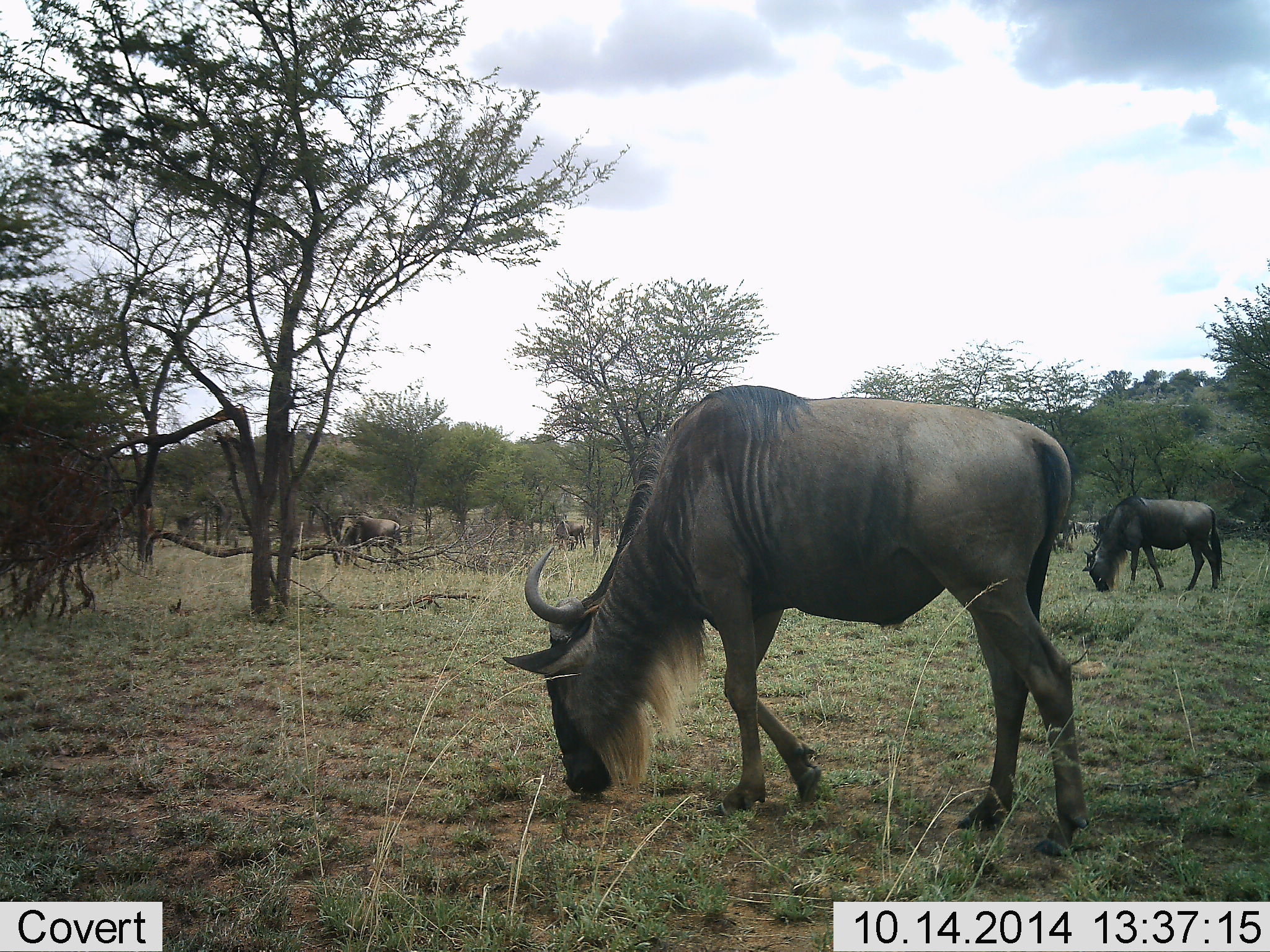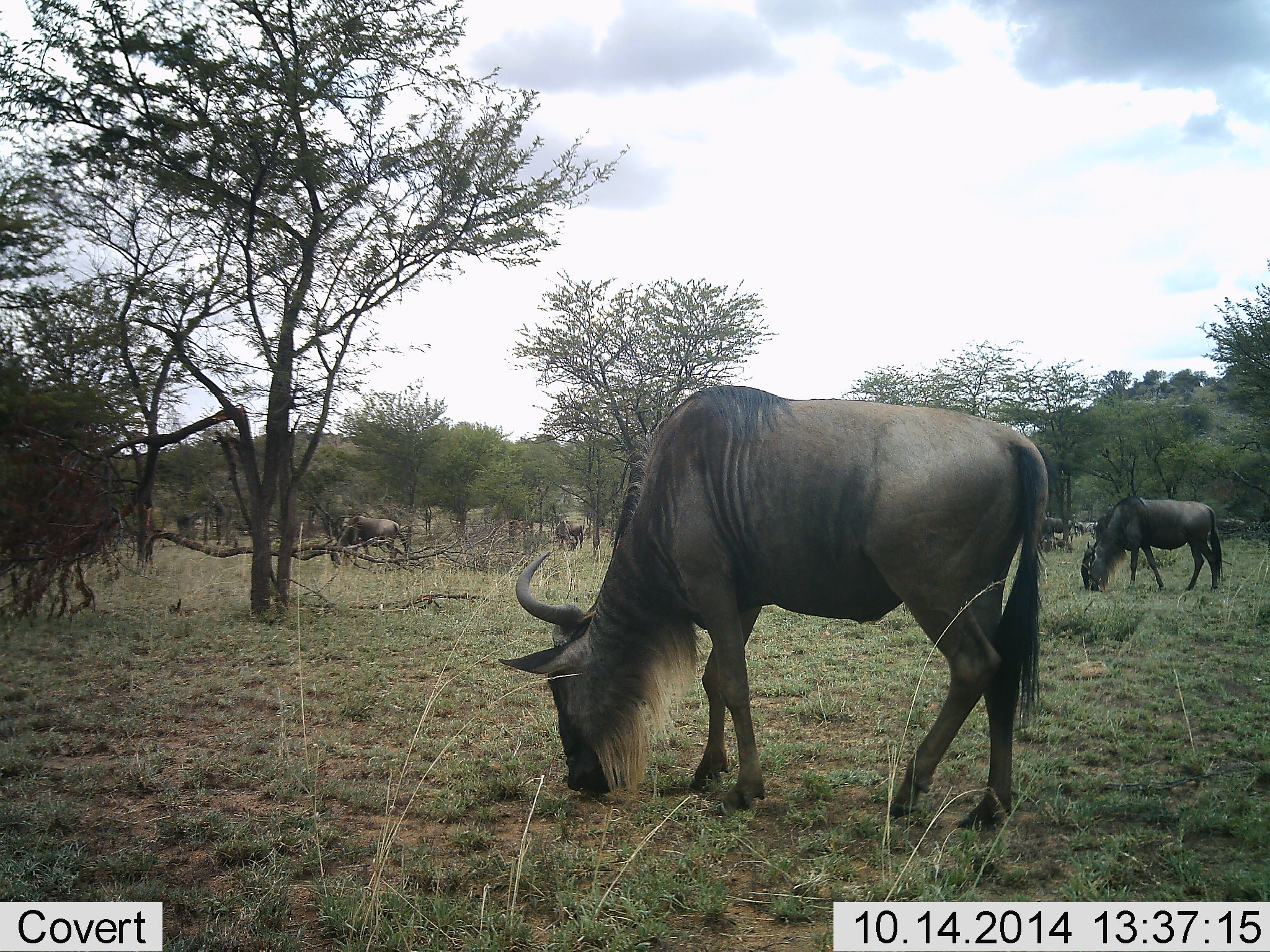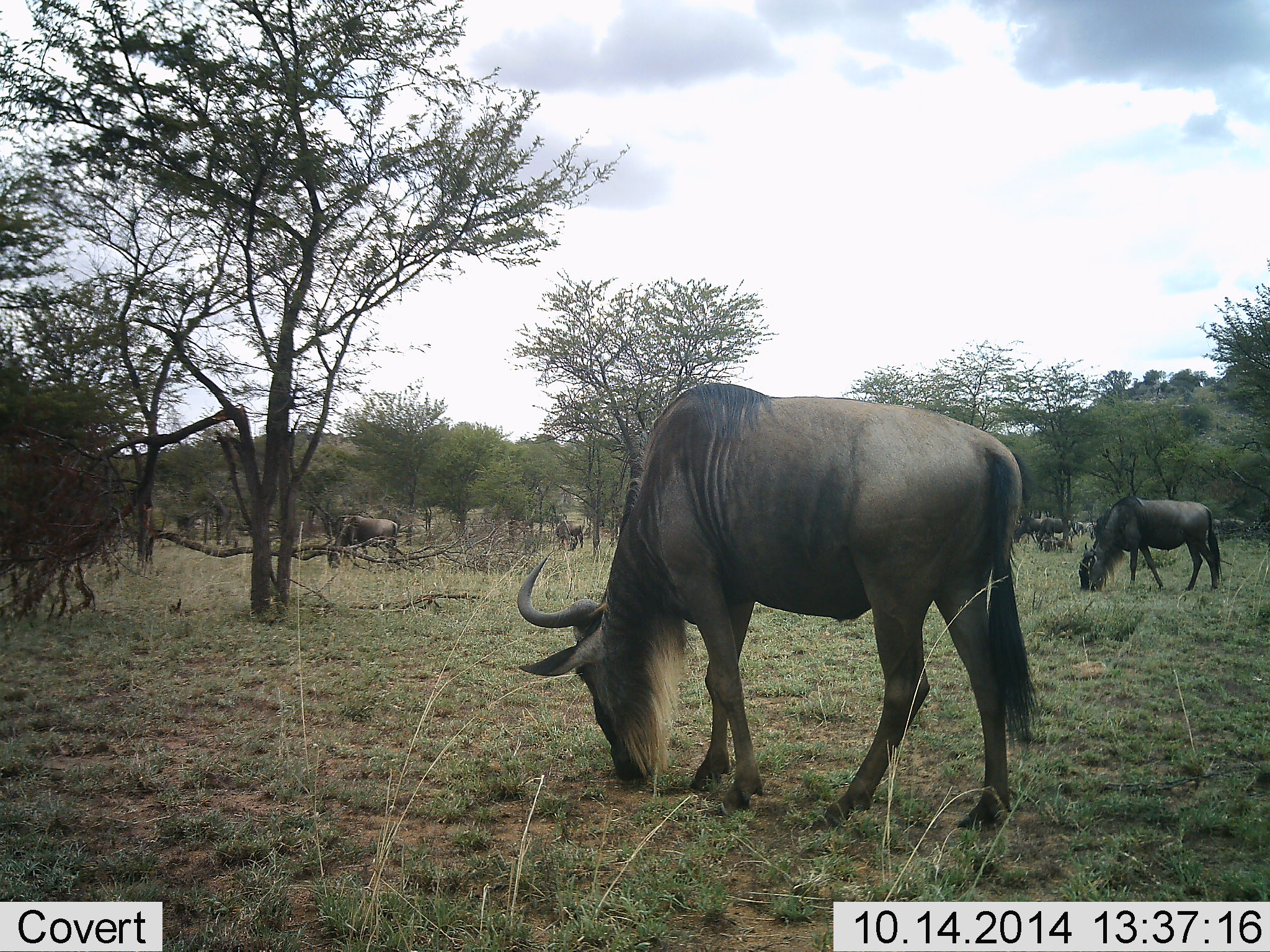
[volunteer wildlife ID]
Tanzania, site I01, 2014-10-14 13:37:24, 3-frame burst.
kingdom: Animalia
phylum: Chordata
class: Mammalia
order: Artiodactyla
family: Bovidae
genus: Connochaetes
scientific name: Connochaetes taurinus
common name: blue wildebeest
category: wildebeest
Wildebeest (blue wildebeest) (Connochaetes taurinus), count 4. Behavior (volunteer vote fractions): standing 30%, resting 0%, moving 10%, interacting 0%. Young present (vote fraction): 0%. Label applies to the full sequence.